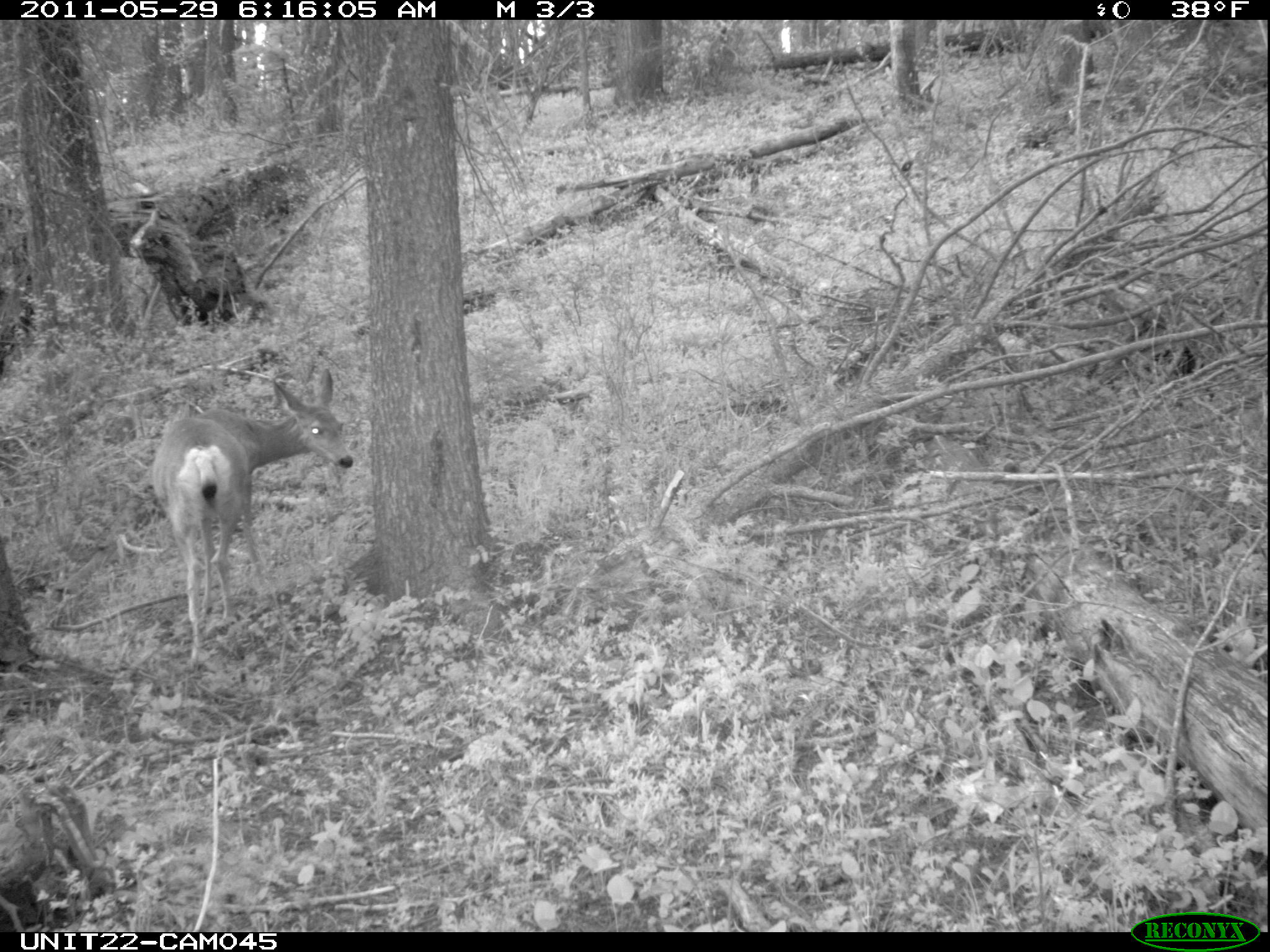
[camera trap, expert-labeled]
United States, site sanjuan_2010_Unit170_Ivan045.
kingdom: Animalia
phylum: Chordata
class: Mammalia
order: Artiodactyla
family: Cervidae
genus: Odocoileus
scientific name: Odocoileus hemionus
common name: mule deer